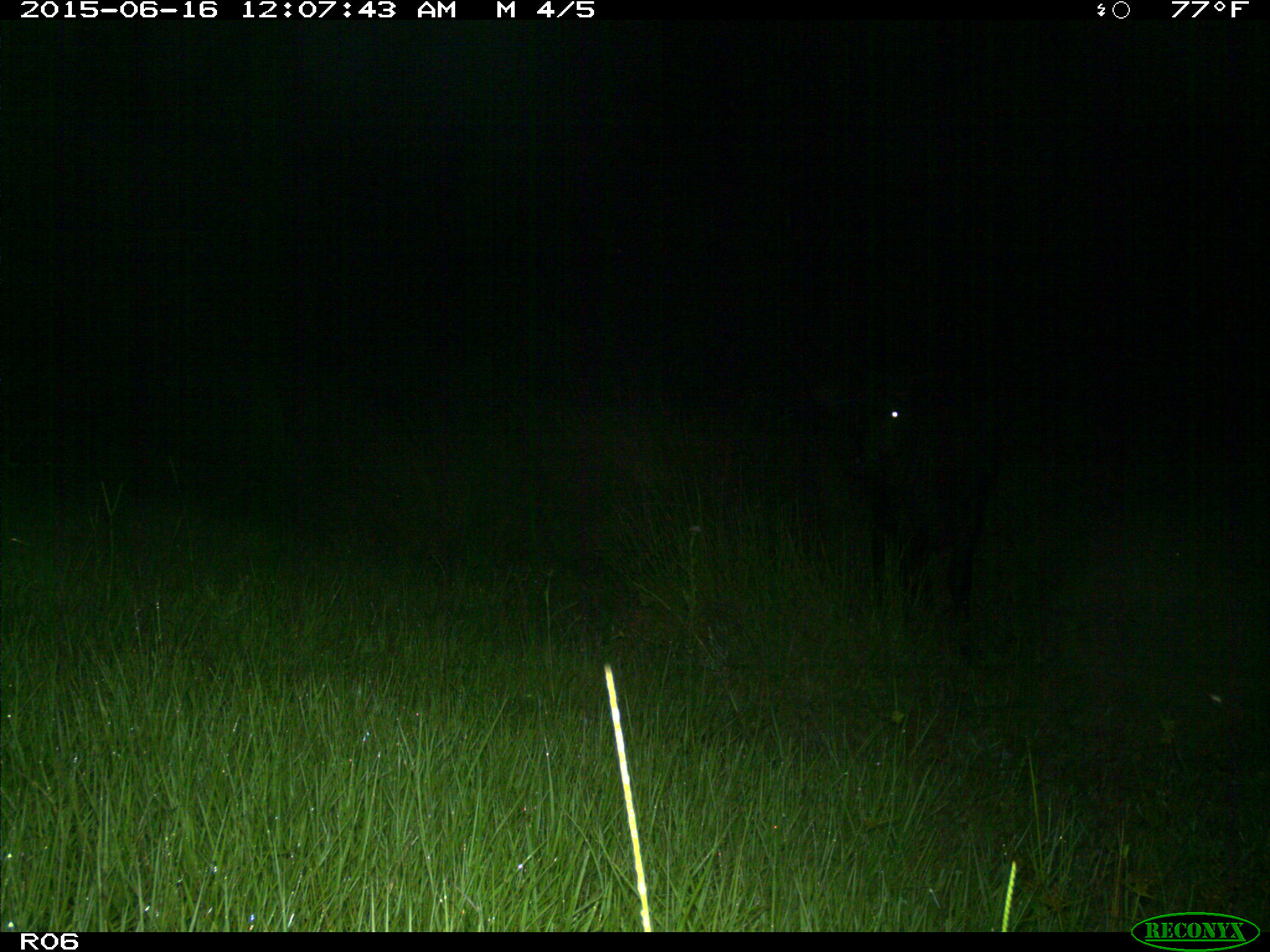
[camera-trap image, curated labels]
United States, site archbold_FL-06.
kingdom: Animalia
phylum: Chordata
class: Mammalia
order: Artiodactyla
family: Bovidae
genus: Bos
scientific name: Bos taurus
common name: domestic cow